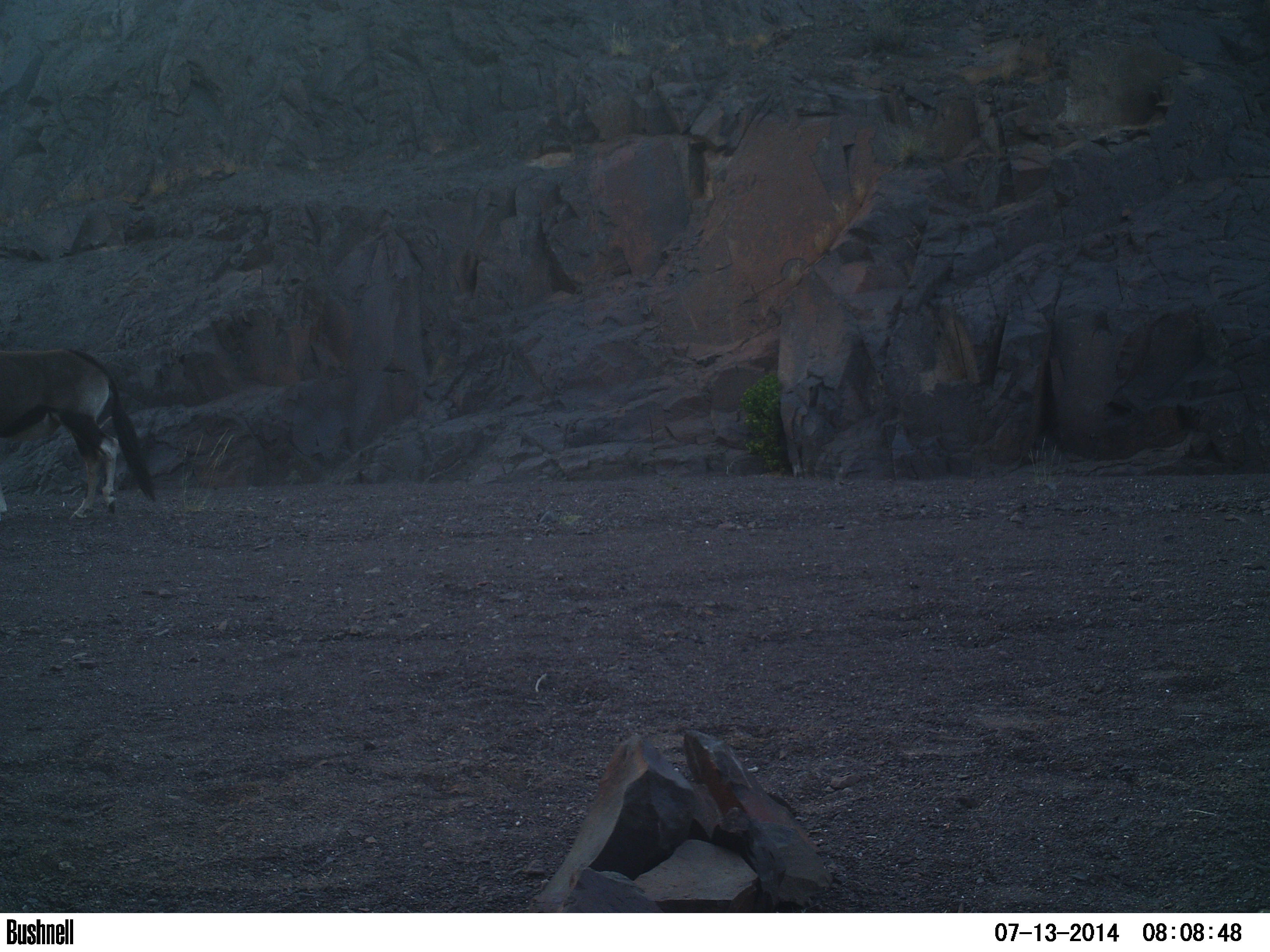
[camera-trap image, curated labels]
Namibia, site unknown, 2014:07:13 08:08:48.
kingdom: Animalia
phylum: Chordata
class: Mammalia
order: Artiodactyla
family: Bovidae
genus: Oryx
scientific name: Oryx gazella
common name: gemsbok